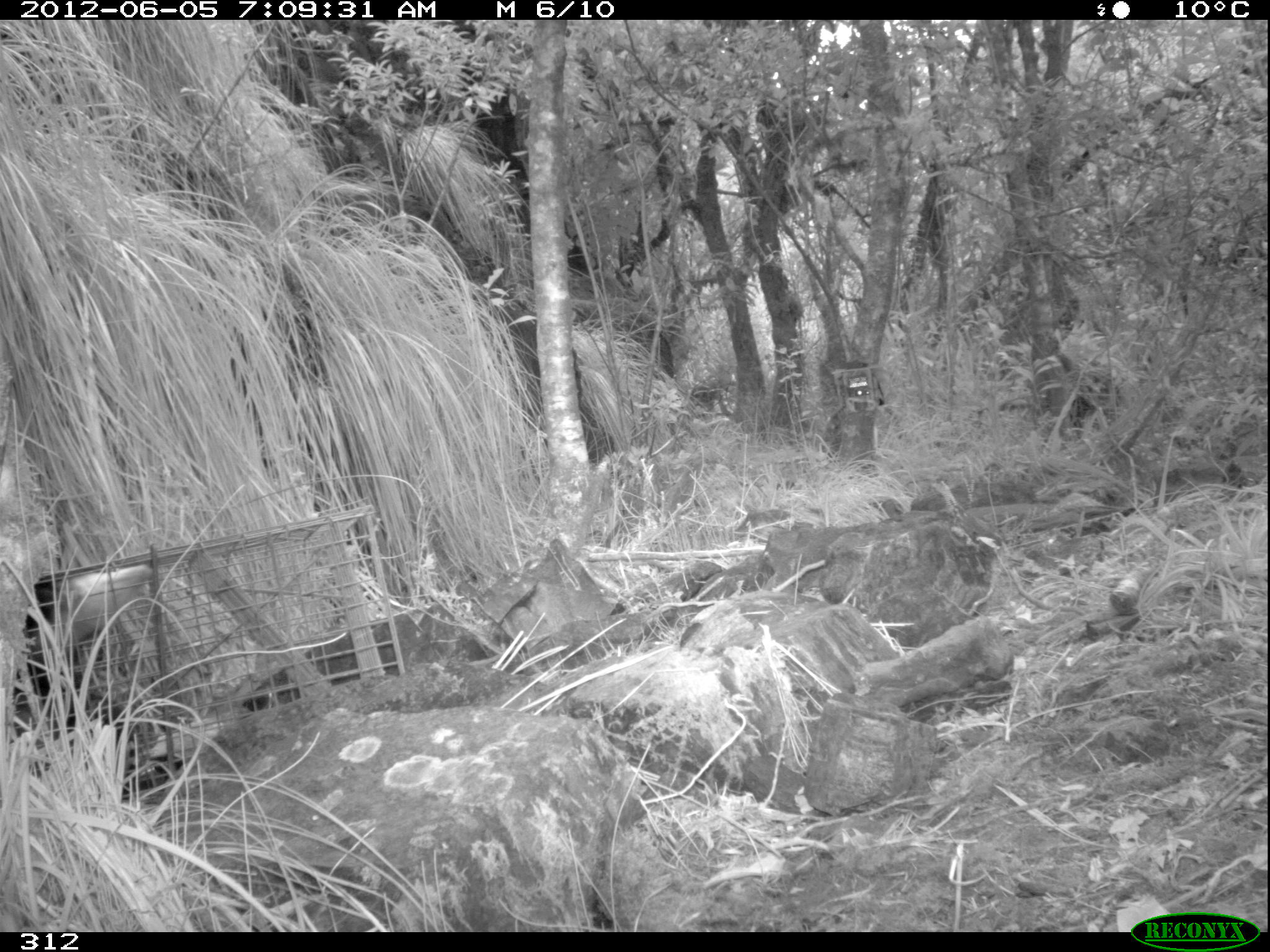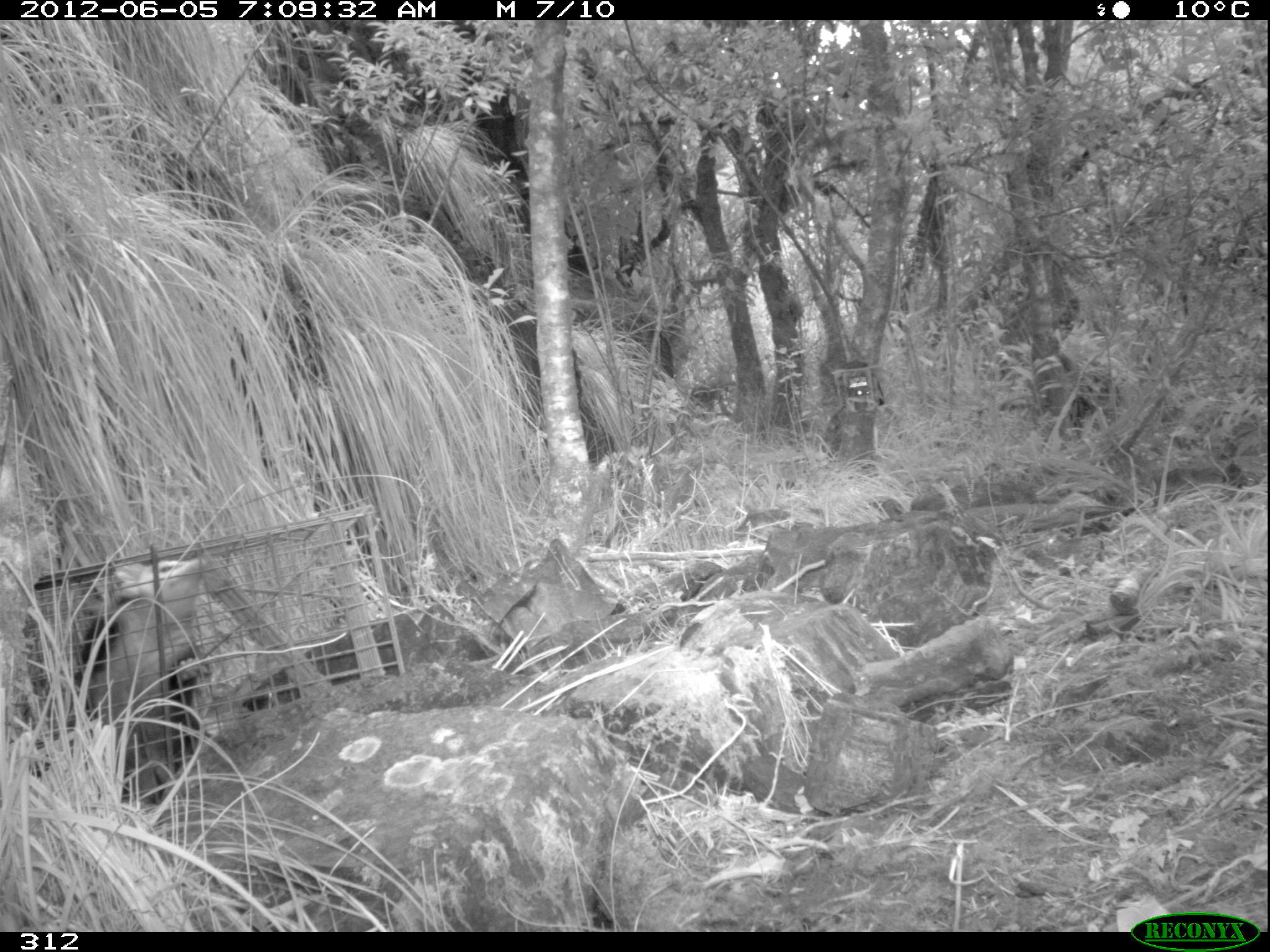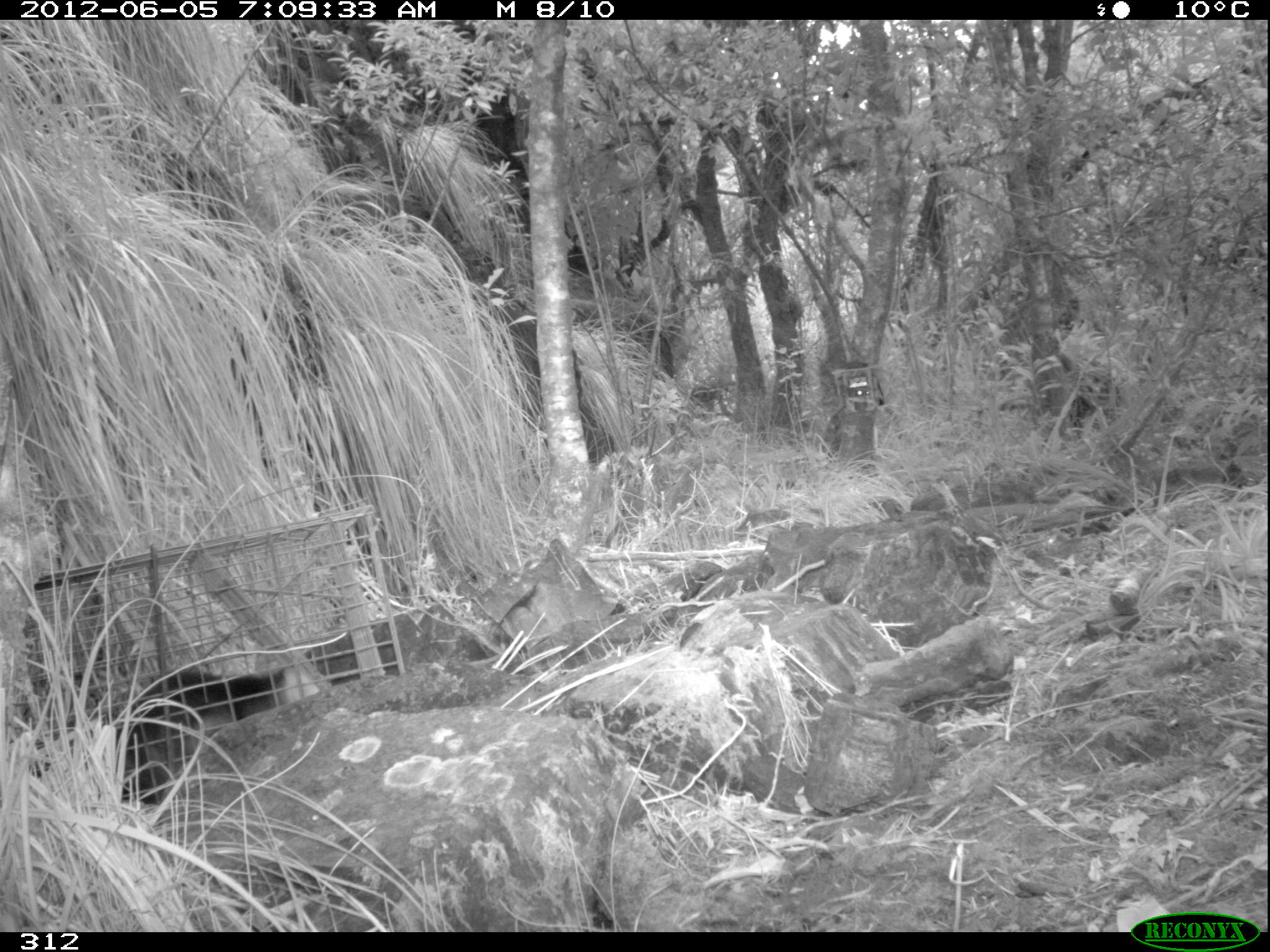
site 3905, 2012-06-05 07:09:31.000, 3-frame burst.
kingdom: Animalia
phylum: Chordata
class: Mammalia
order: Didelphimorphia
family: Didelphidae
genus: Didelphis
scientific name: Didelphis pernigra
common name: andean white-eared opossum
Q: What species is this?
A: Didelphis pernigra (andean white-eared opossum).